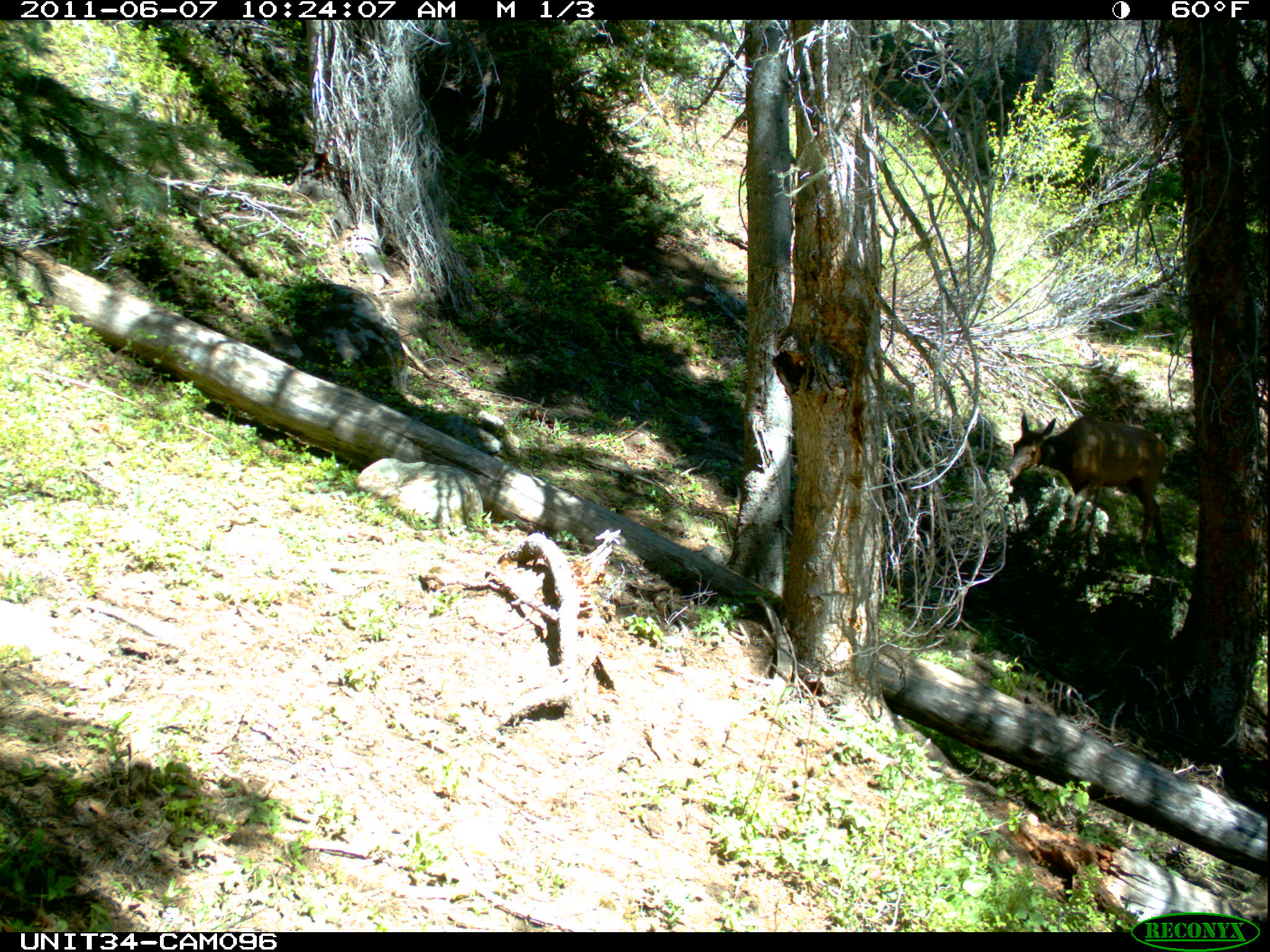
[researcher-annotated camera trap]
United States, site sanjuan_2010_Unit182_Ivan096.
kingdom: Animalia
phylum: Chordata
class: Mammalia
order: Artiodactyla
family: Cervidae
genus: Cervus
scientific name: Cervus elaphus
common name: red deer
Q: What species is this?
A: Cervus elaphus (red deer).